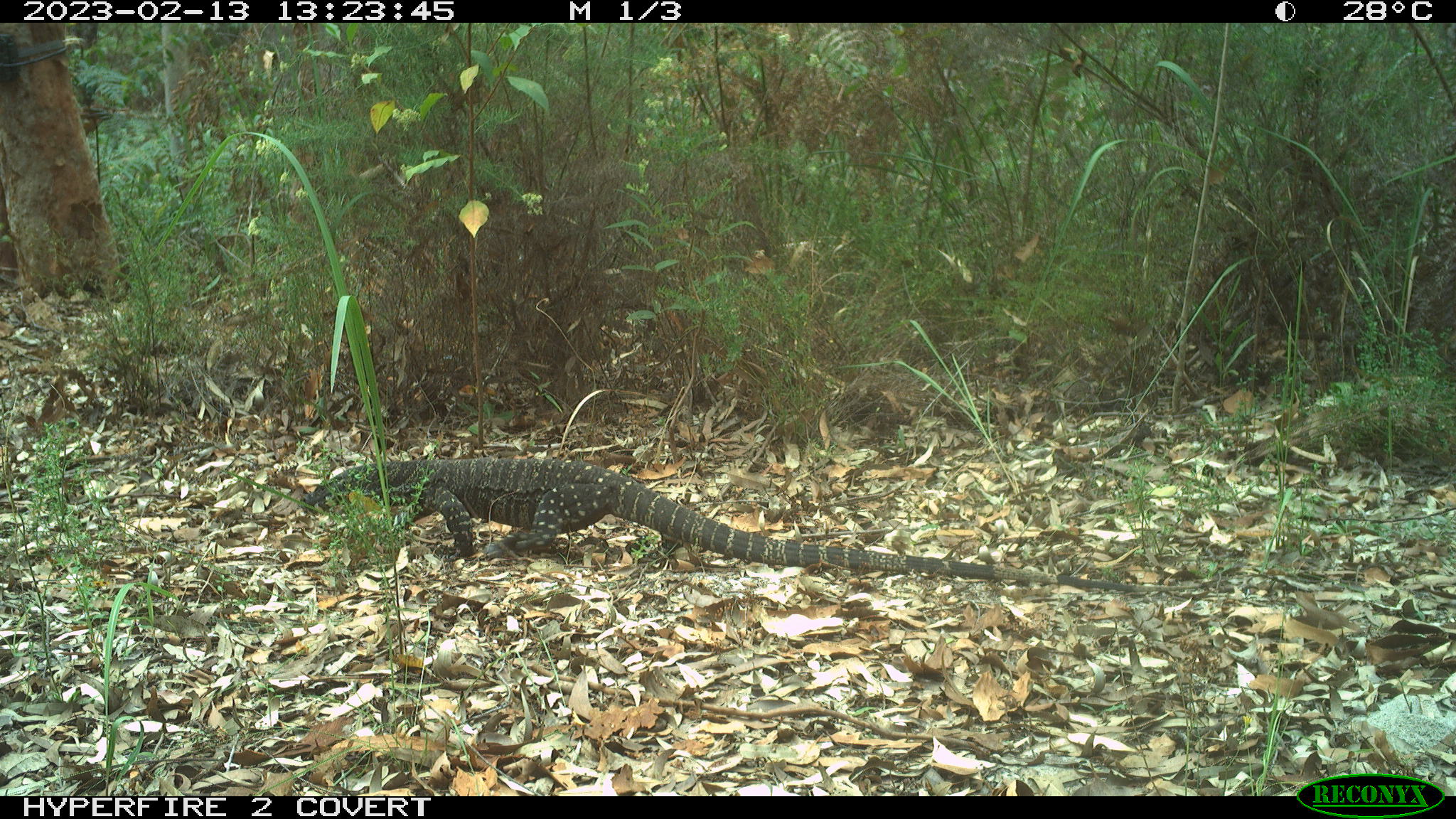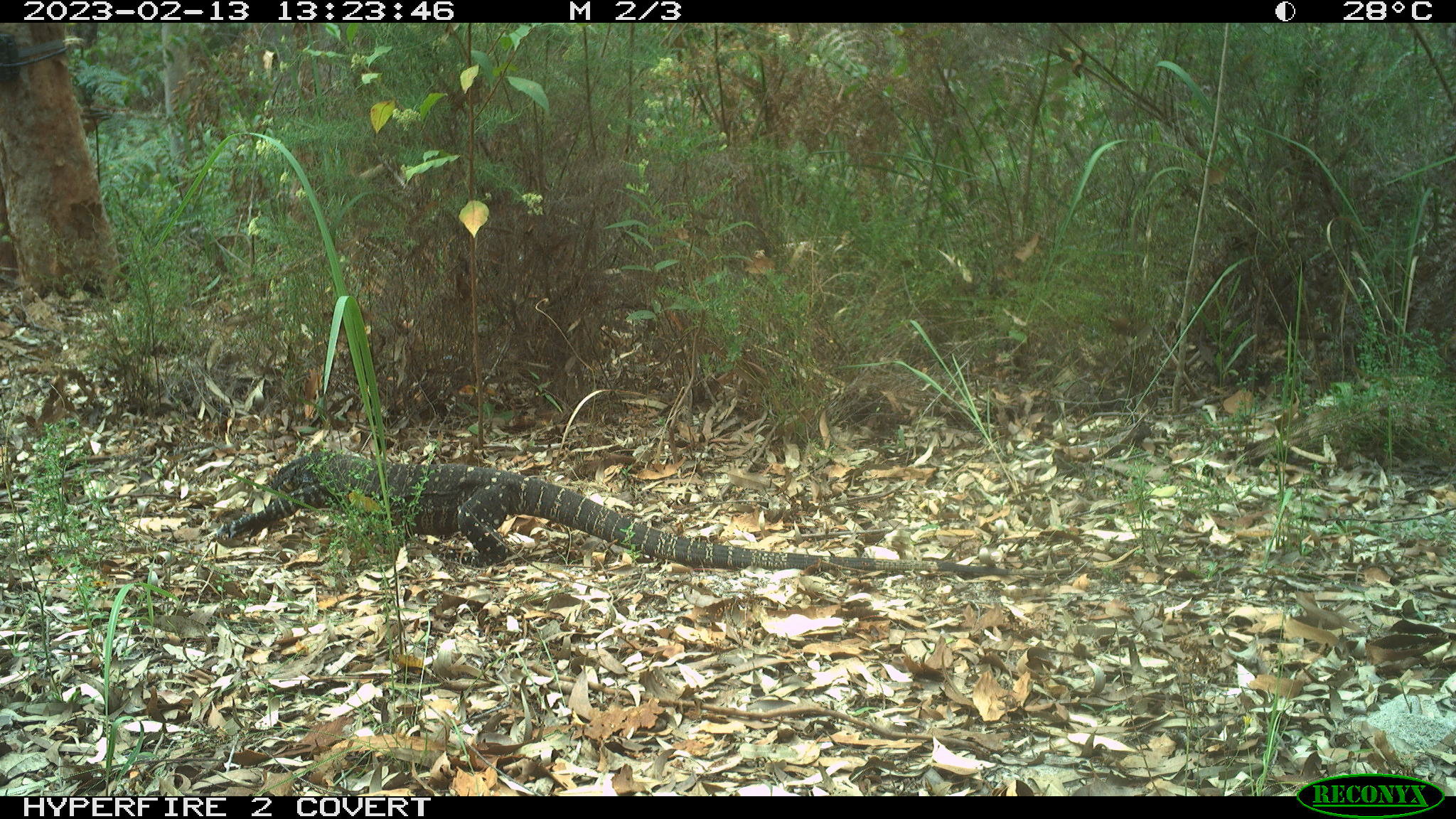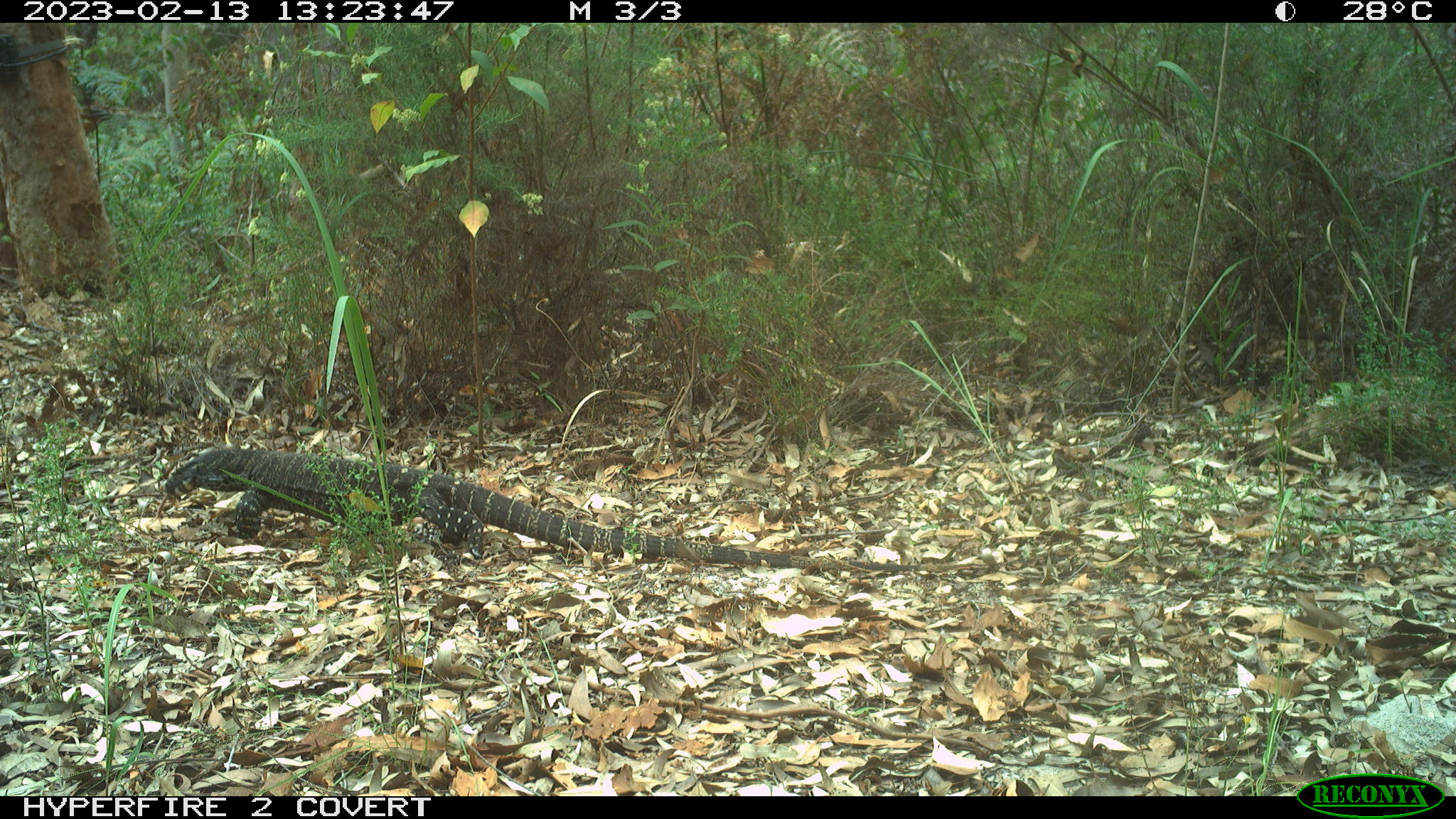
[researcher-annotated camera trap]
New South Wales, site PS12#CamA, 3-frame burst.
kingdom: Animalia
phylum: Chordata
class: Reptilia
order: Squamata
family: Varanidae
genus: Varanus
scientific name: Varanus varius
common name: lace monitor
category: goanna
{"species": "goanna (lace monitor) (Varanus varius)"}